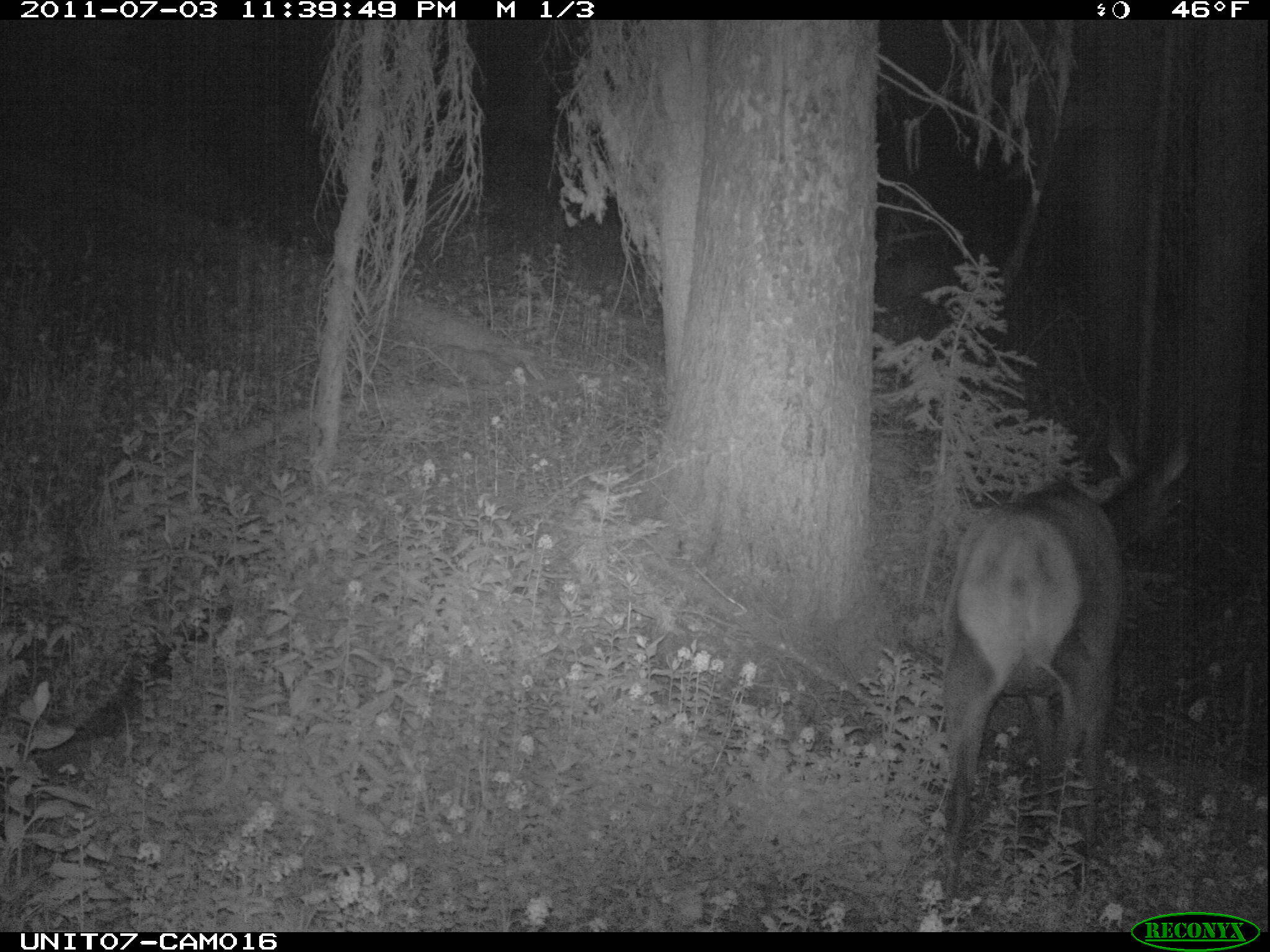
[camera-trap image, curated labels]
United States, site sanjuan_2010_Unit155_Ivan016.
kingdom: Animalia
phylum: Chordata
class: Mammalia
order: Artiodactyla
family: Cervidae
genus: Cervus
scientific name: Cervus elaphus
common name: red deer